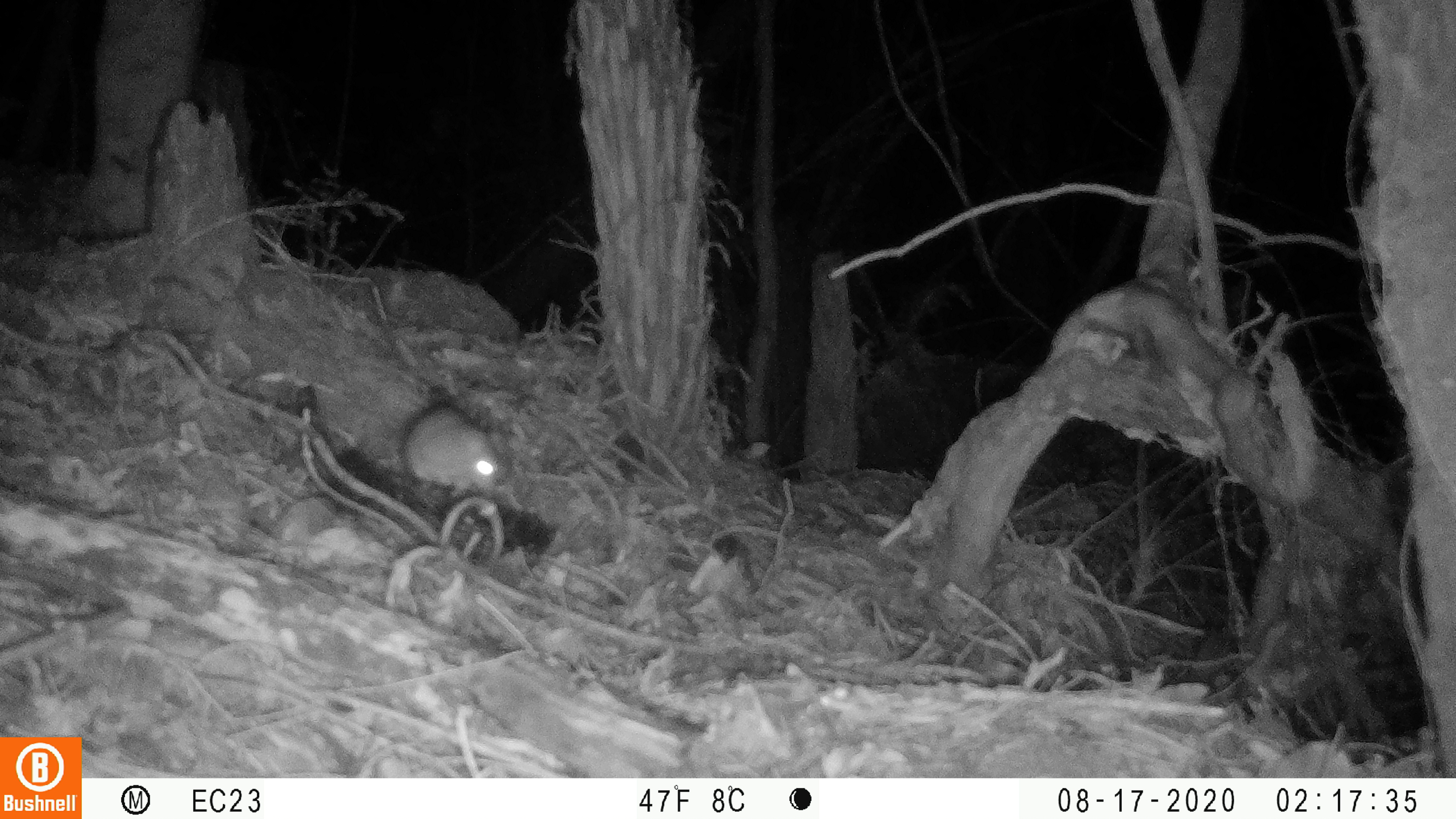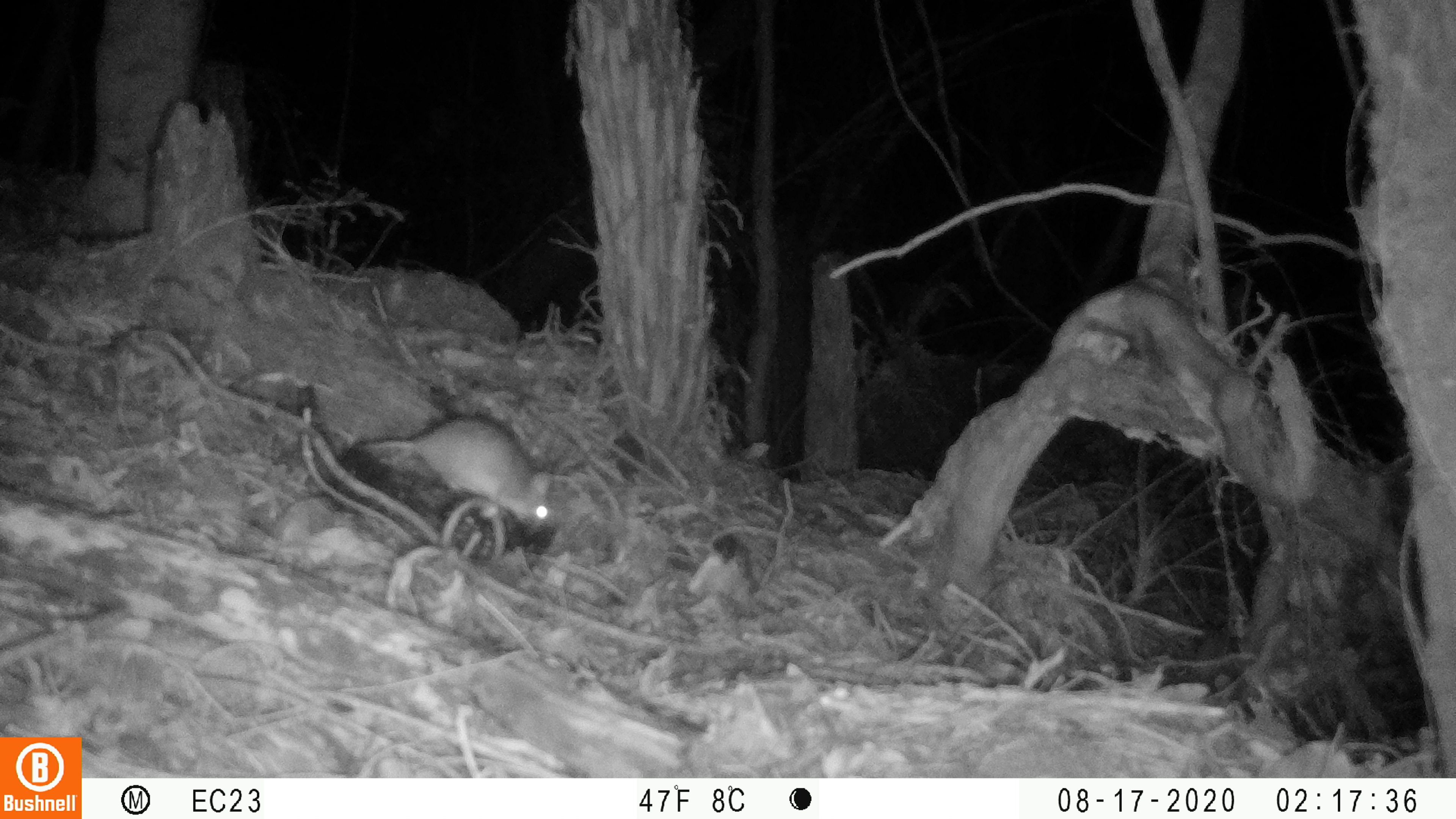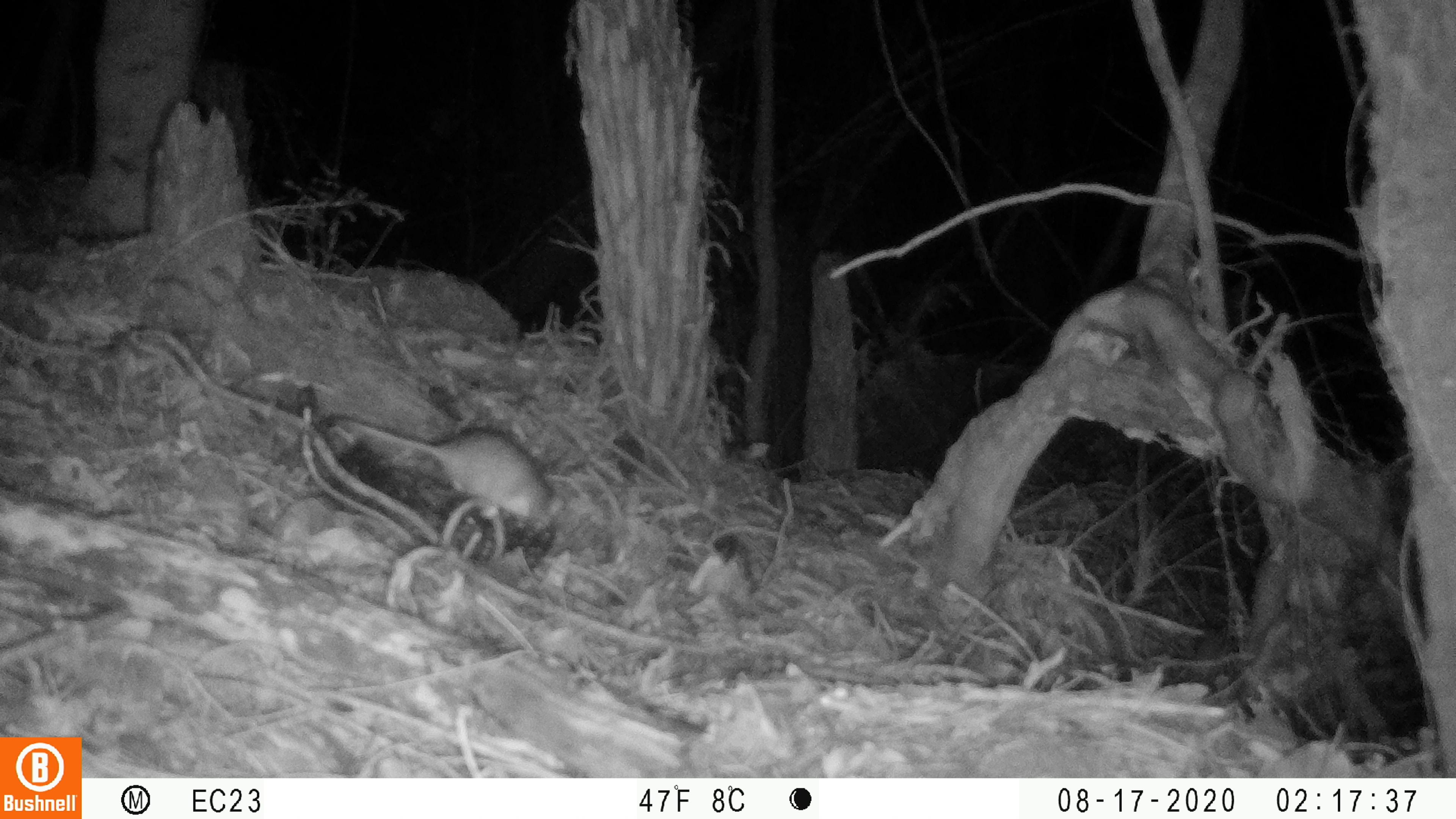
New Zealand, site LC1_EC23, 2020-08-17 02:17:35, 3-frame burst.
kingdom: Animalia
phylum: Chordata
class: Mammalia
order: Rodentia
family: Muridae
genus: Rattus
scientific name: Rattus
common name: rat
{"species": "rat (Rattus)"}